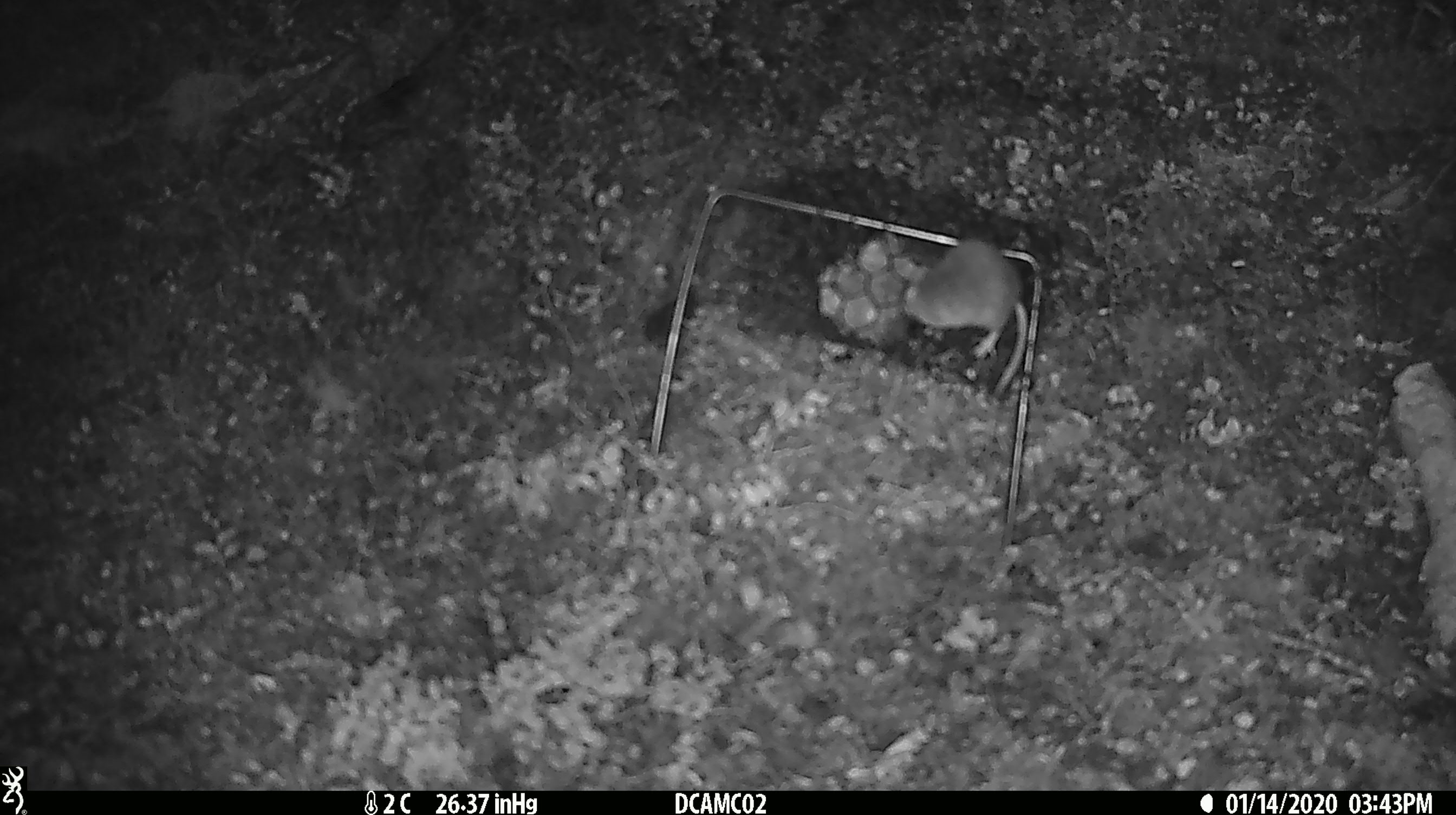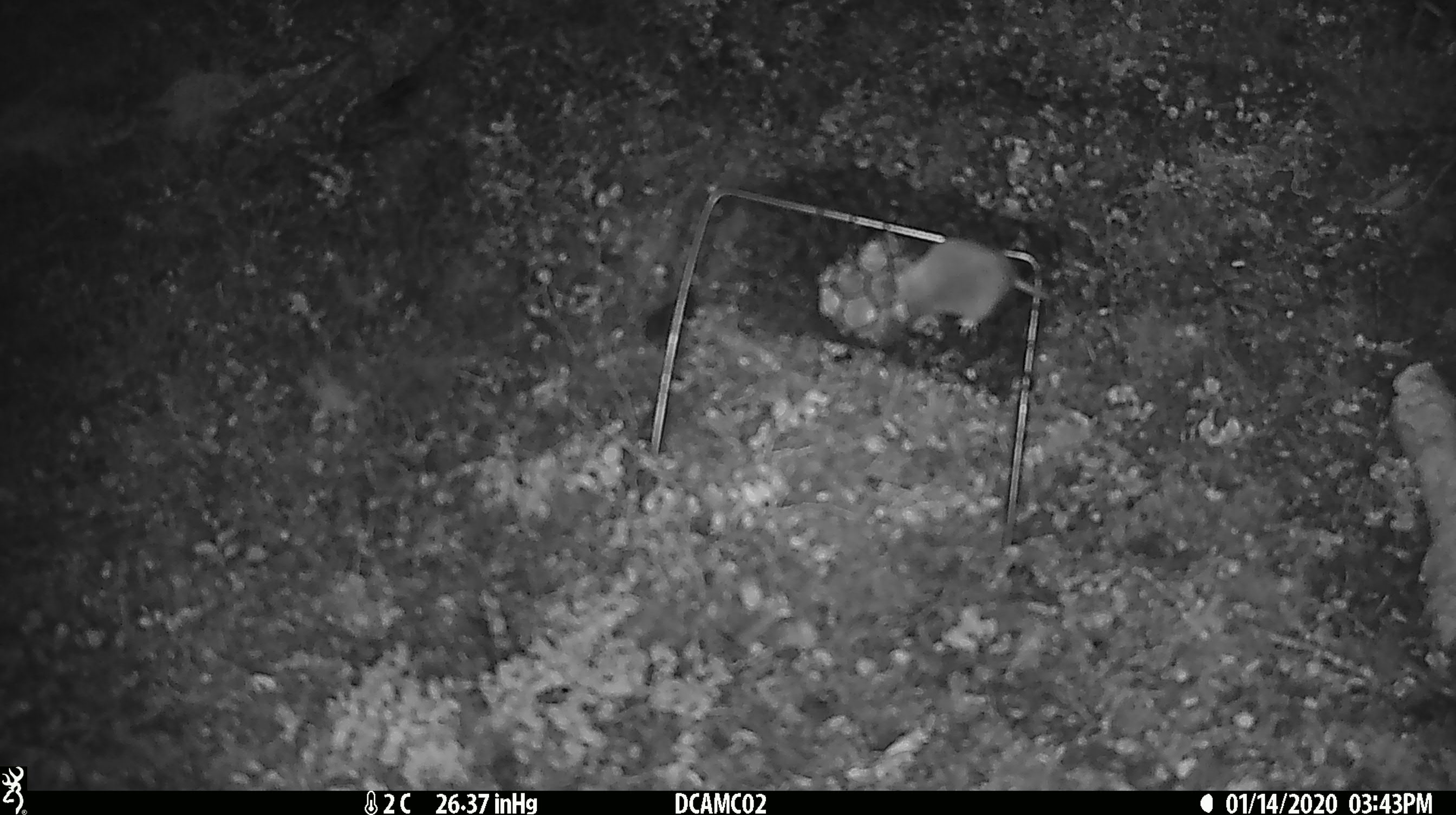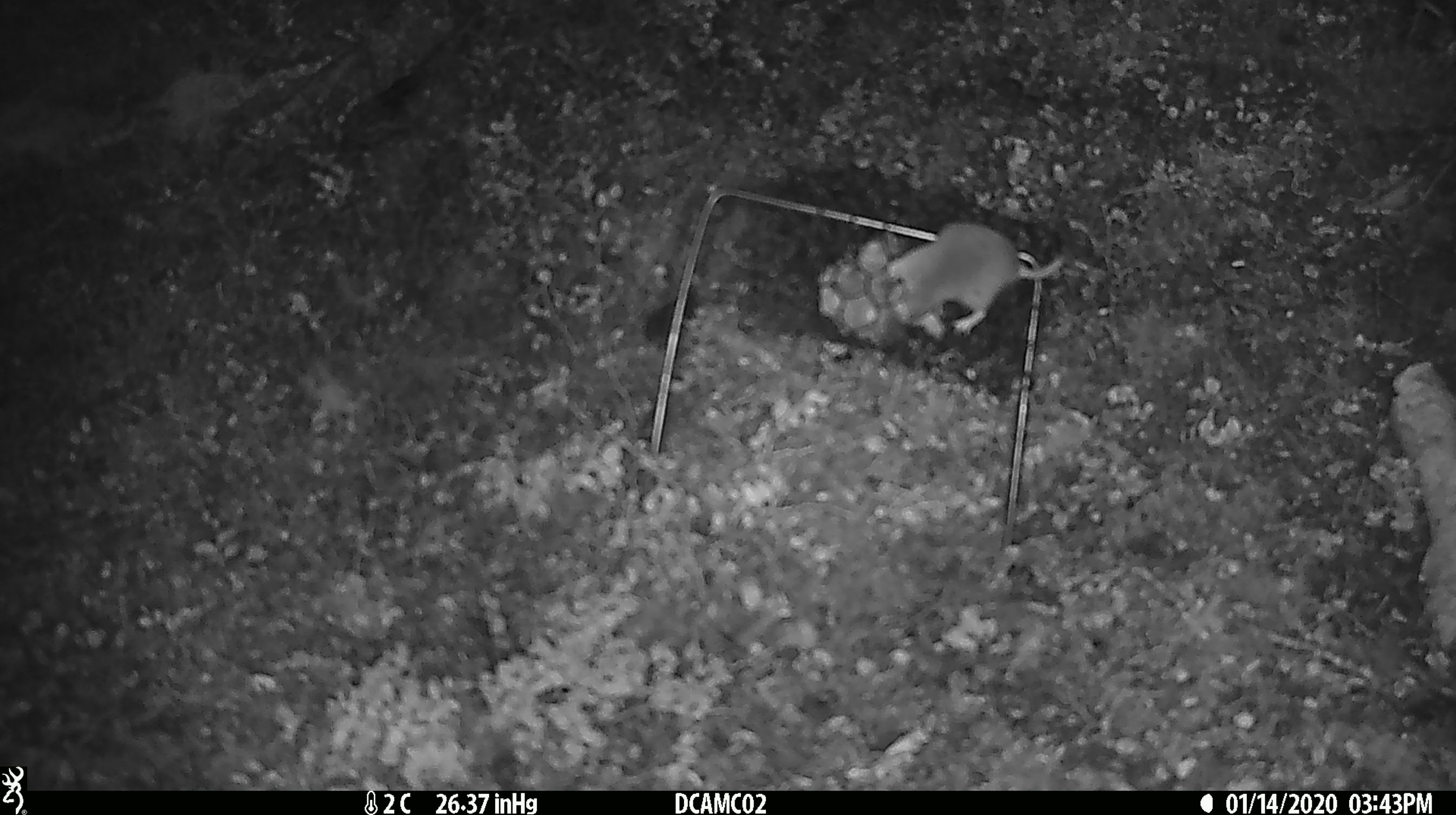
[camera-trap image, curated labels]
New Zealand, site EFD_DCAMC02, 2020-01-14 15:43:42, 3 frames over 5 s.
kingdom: Animalia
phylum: Chordata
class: Mammalia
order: Rodentia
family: Muridae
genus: Mus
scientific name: Mus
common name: mouse